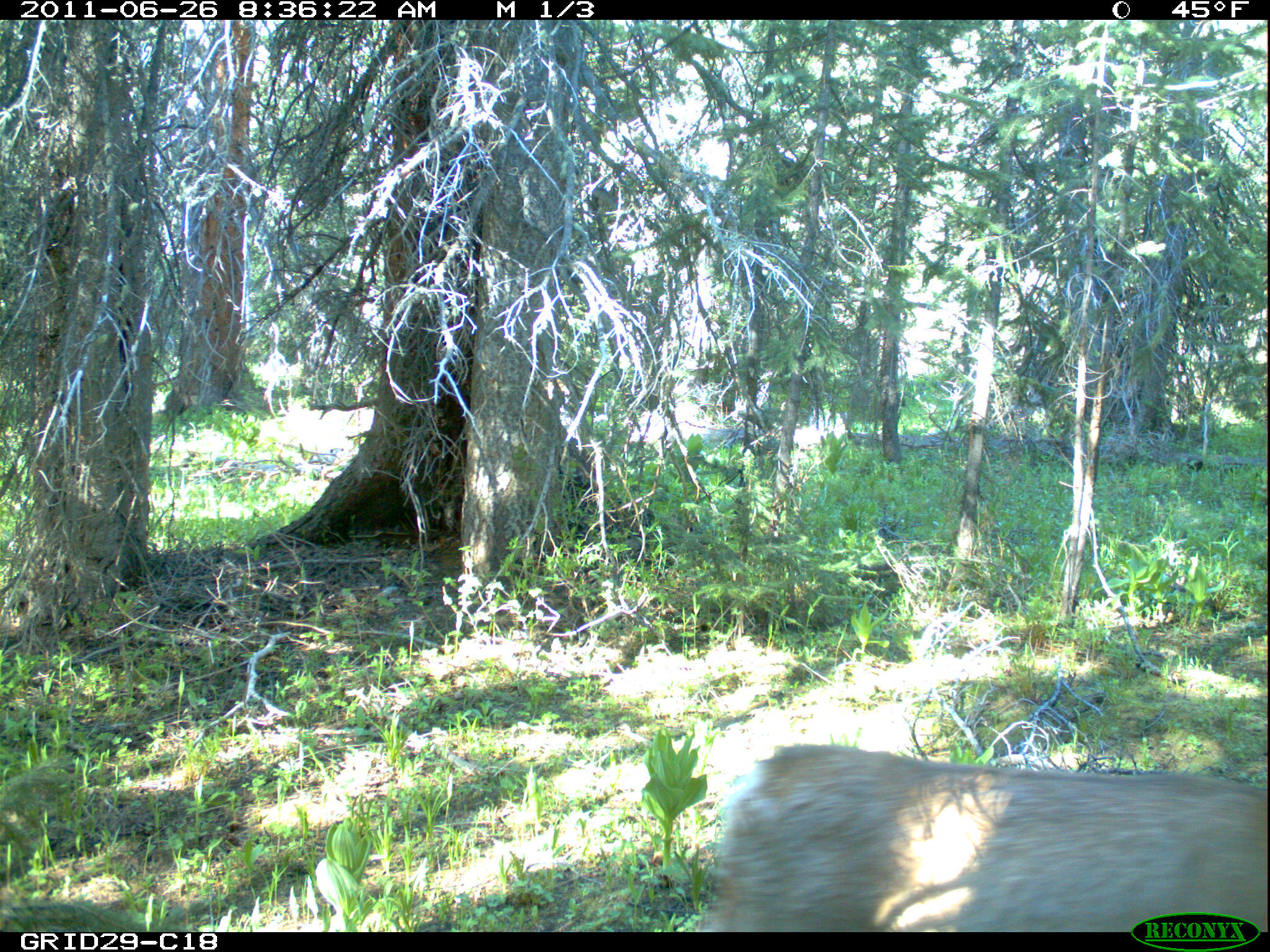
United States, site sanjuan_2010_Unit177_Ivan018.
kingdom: Animalia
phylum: Chordata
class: Mammalia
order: Artiodactyla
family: Cervidae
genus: Odocoileus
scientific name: Odocoileus hemionus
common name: mule deer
Odocoileus hemionus (mule deer).